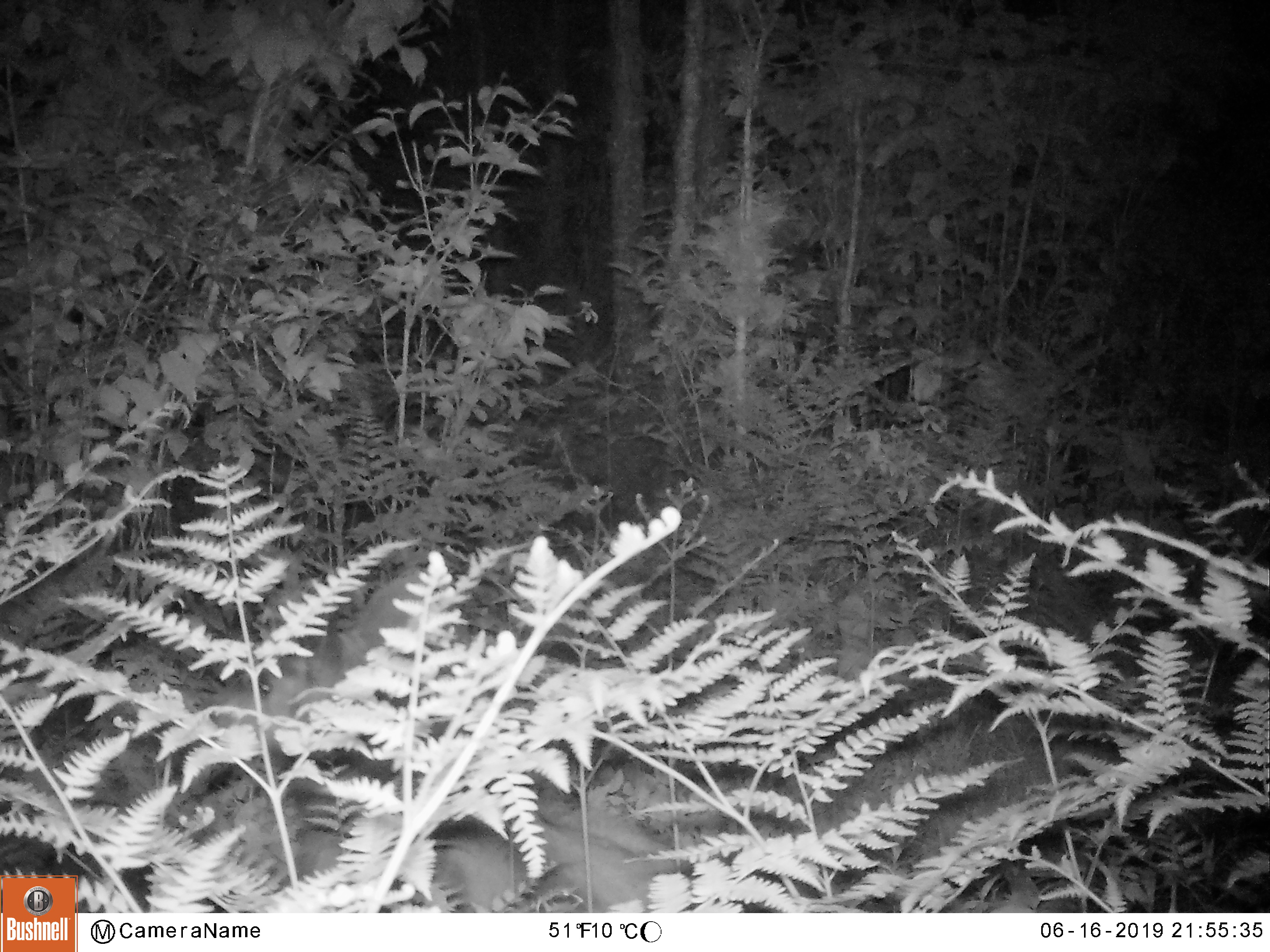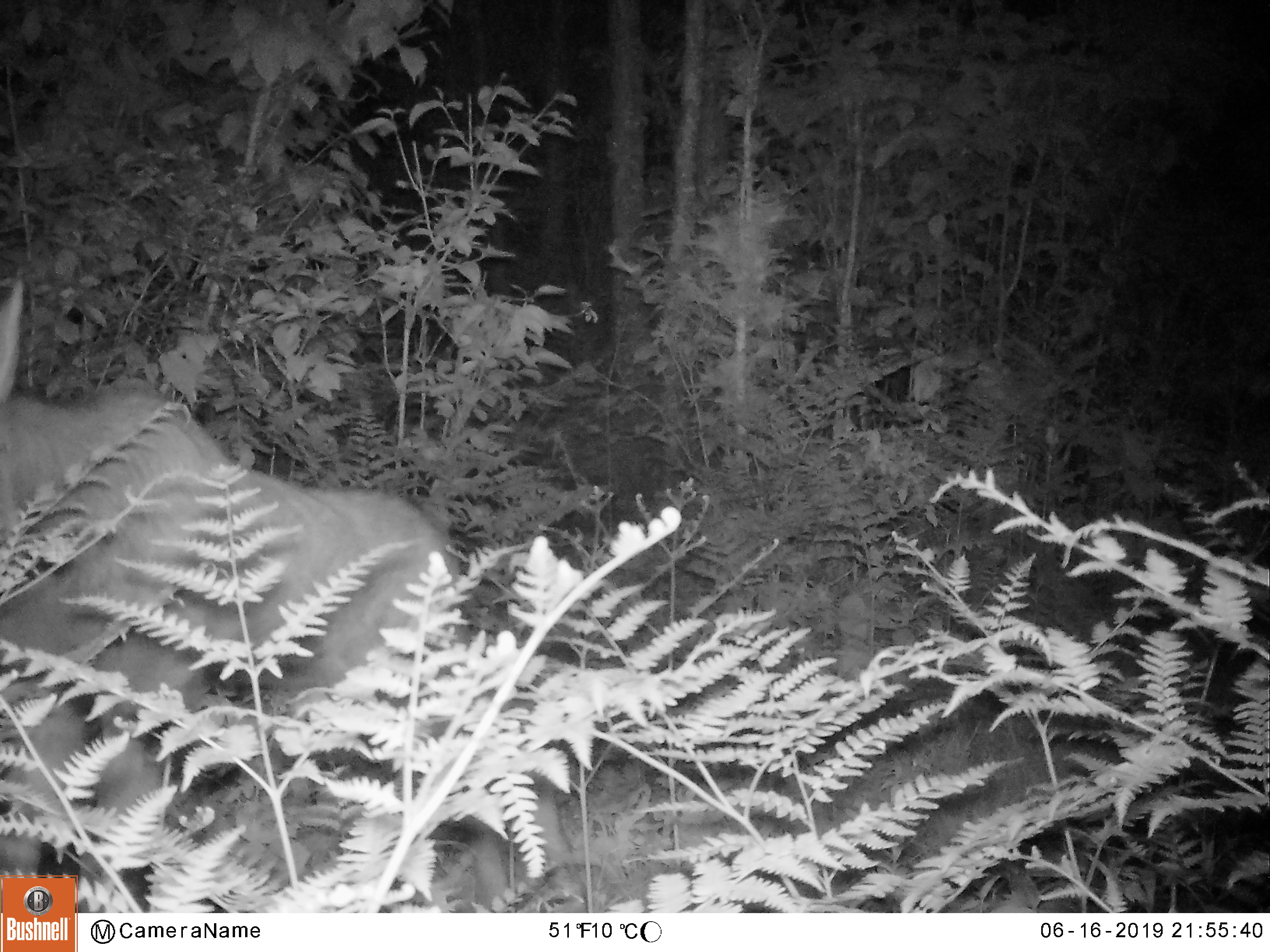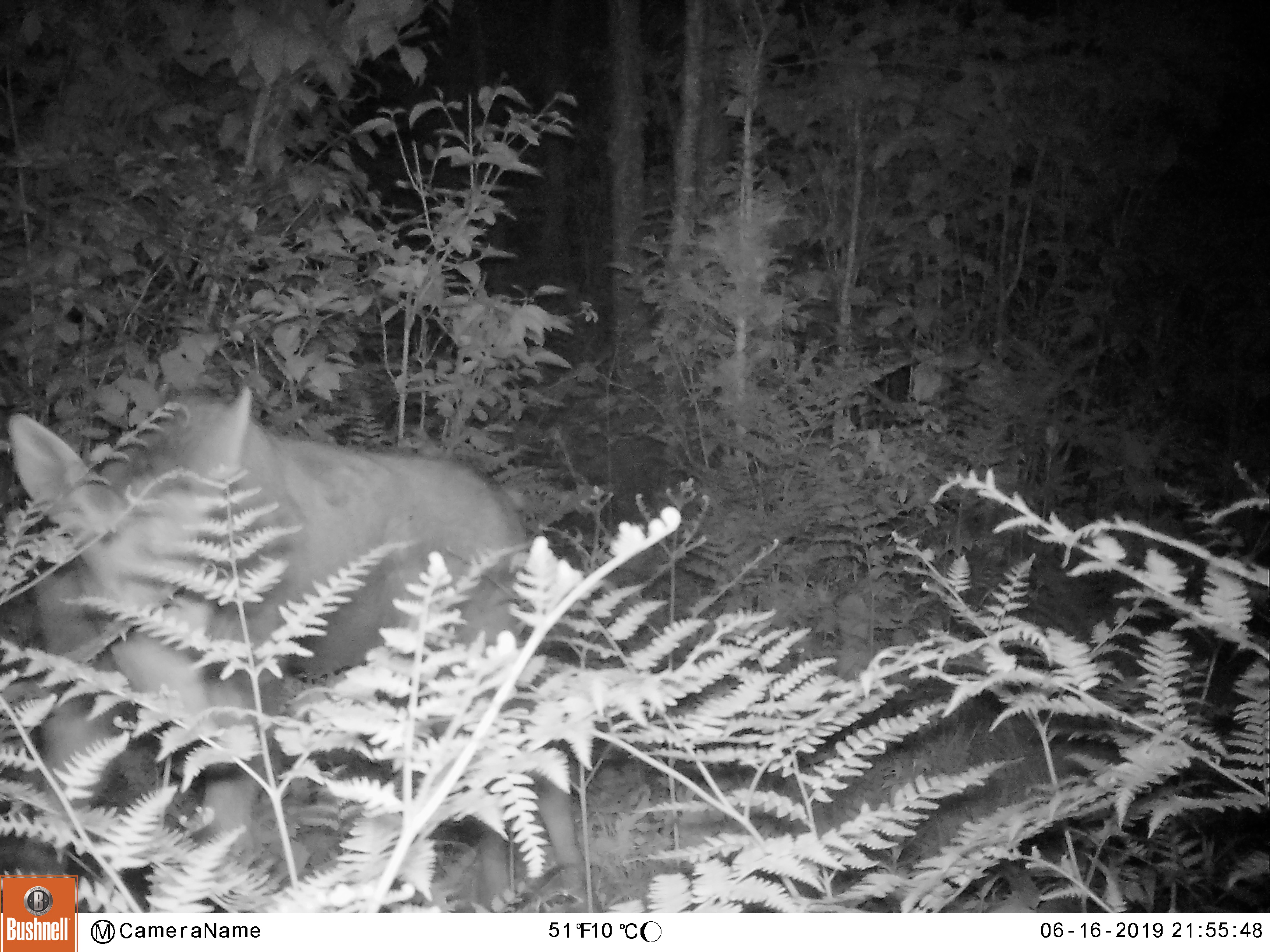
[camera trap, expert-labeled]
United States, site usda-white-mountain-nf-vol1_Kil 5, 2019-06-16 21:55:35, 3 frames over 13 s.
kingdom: Animalia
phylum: Chordata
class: Mammalia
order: Artiodactyla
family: Cervidae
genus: Alces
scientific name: Alces alces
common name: moose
Moose (Alces alces).